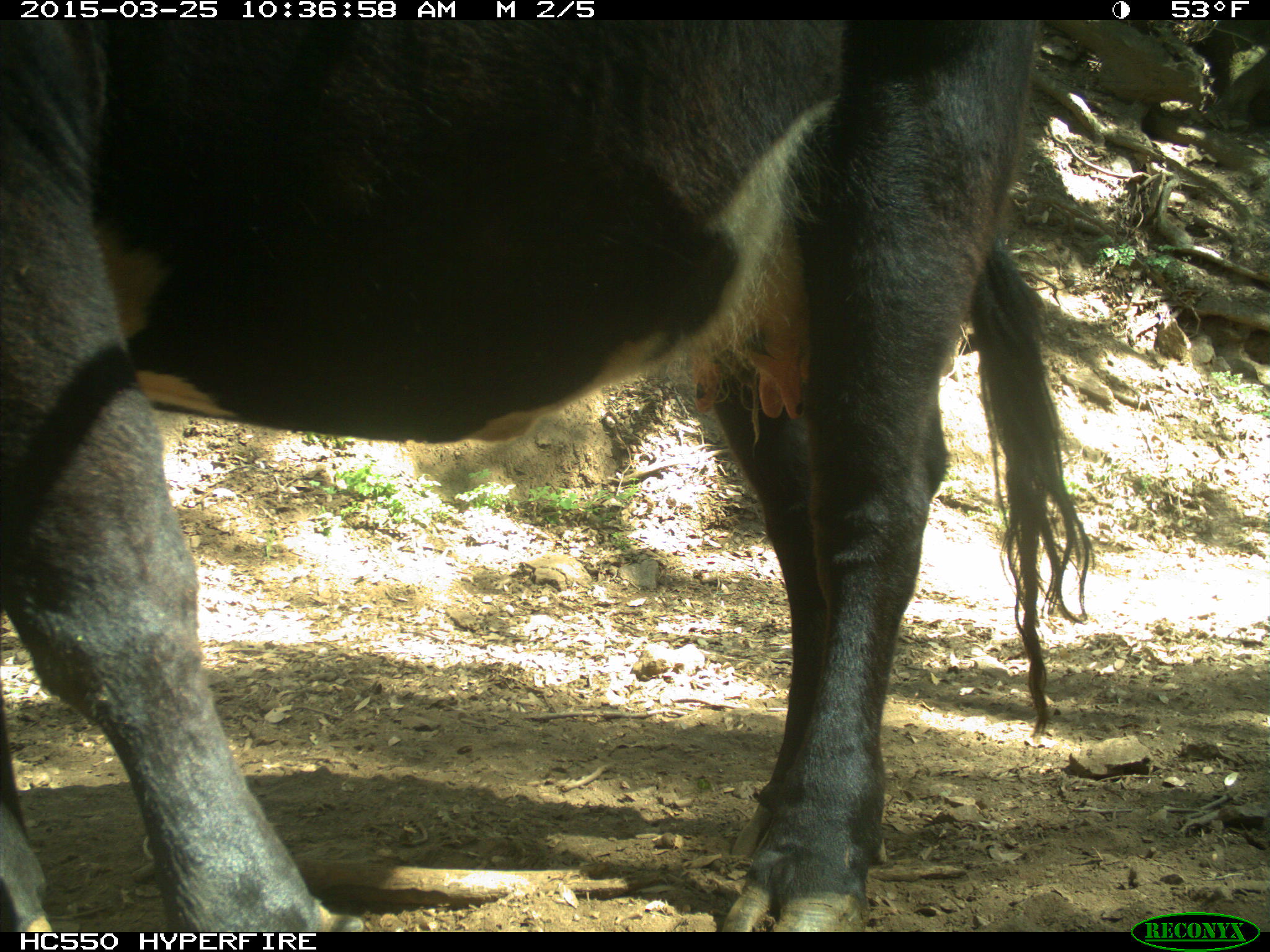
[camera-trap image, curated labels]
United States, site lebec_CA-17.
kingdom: Animalia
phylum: Chordata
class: Mammalia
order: Artiodactyla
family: Bovidae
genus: Bos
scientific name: Bos taurus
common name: domestic cow